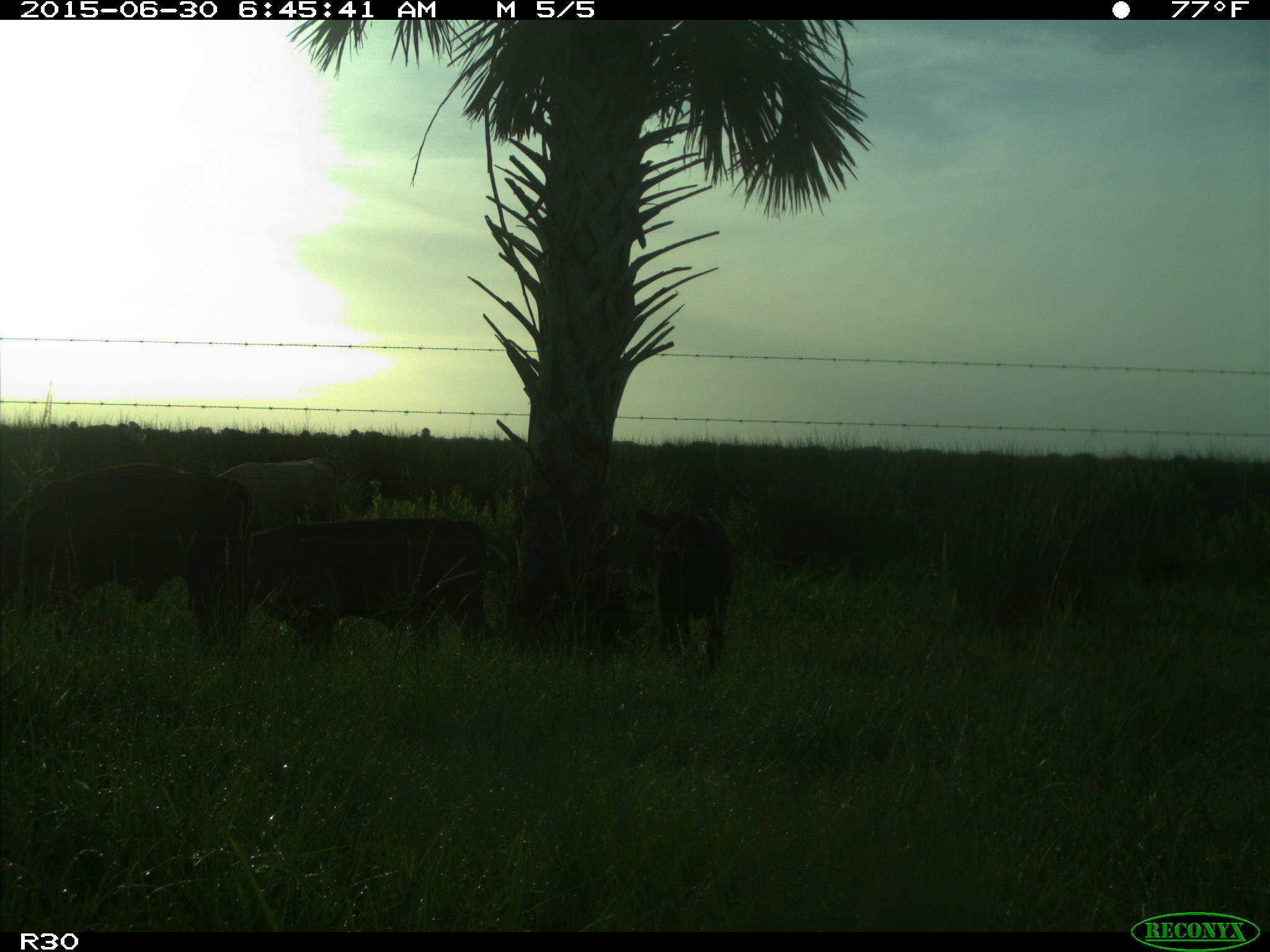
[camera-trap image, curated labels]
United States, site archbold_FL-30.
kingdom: Animalia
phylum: Chordata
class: Mammalia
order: Artiodactyla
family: Bovidae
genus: Bos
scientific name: Bos taurus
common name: domestic cow